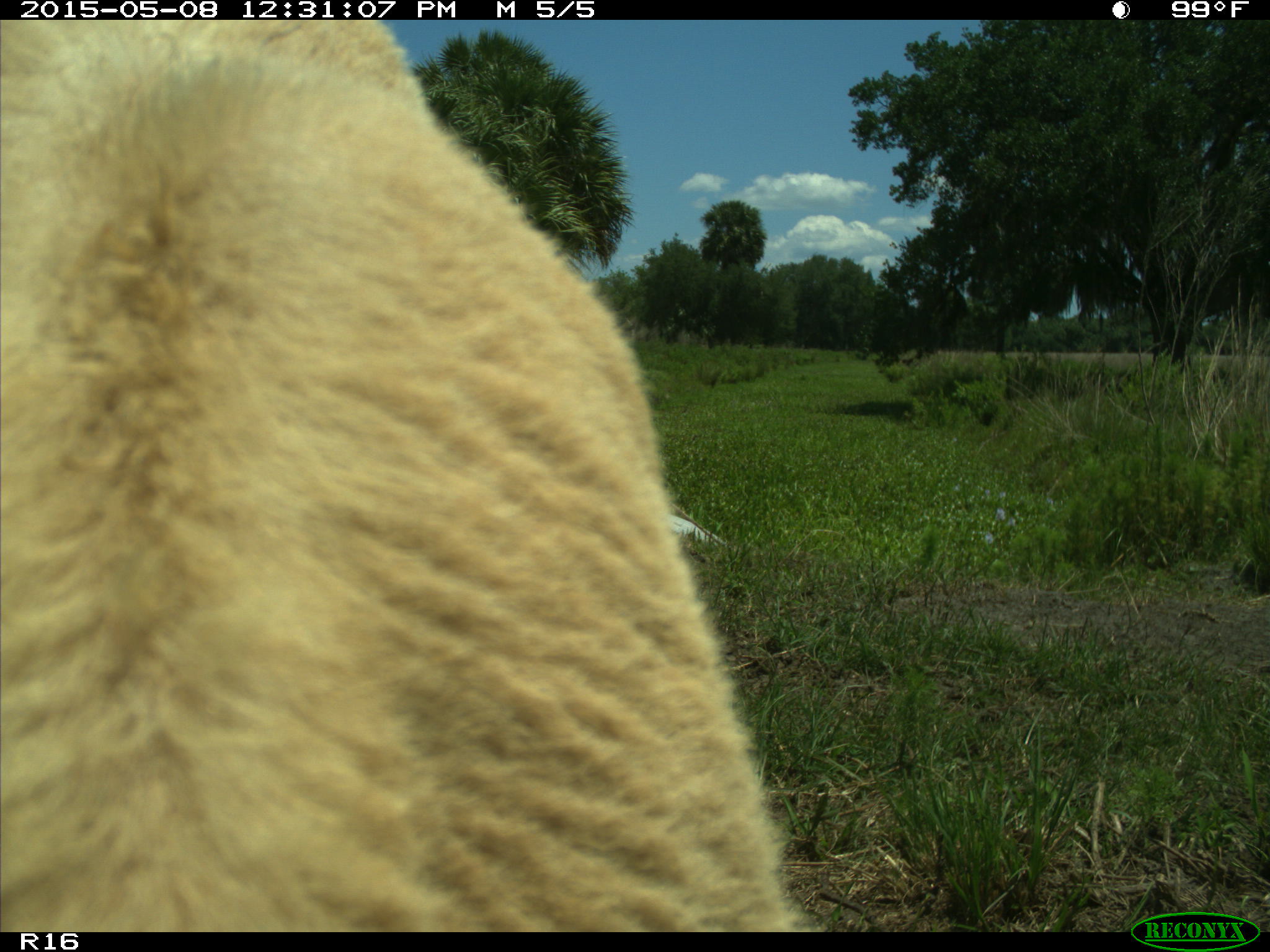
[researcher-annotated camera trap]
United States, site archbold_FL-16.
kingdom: Animalia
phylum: Chordata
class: Mammalia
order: Artiodactyla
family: Bovidae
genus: Bos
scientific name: Bos taurus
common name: domestic cow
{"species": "Bos taurus (domestic cow)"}